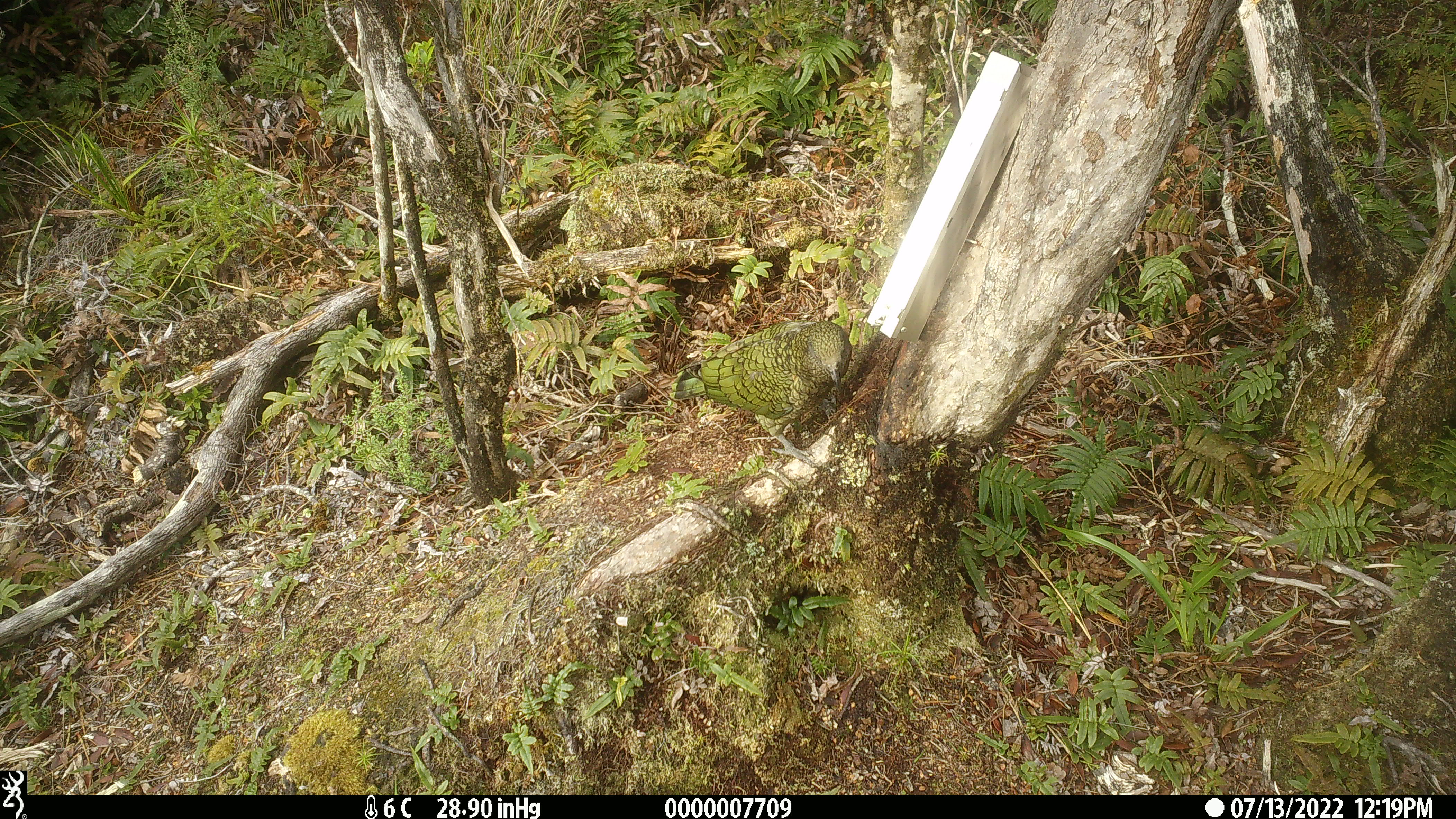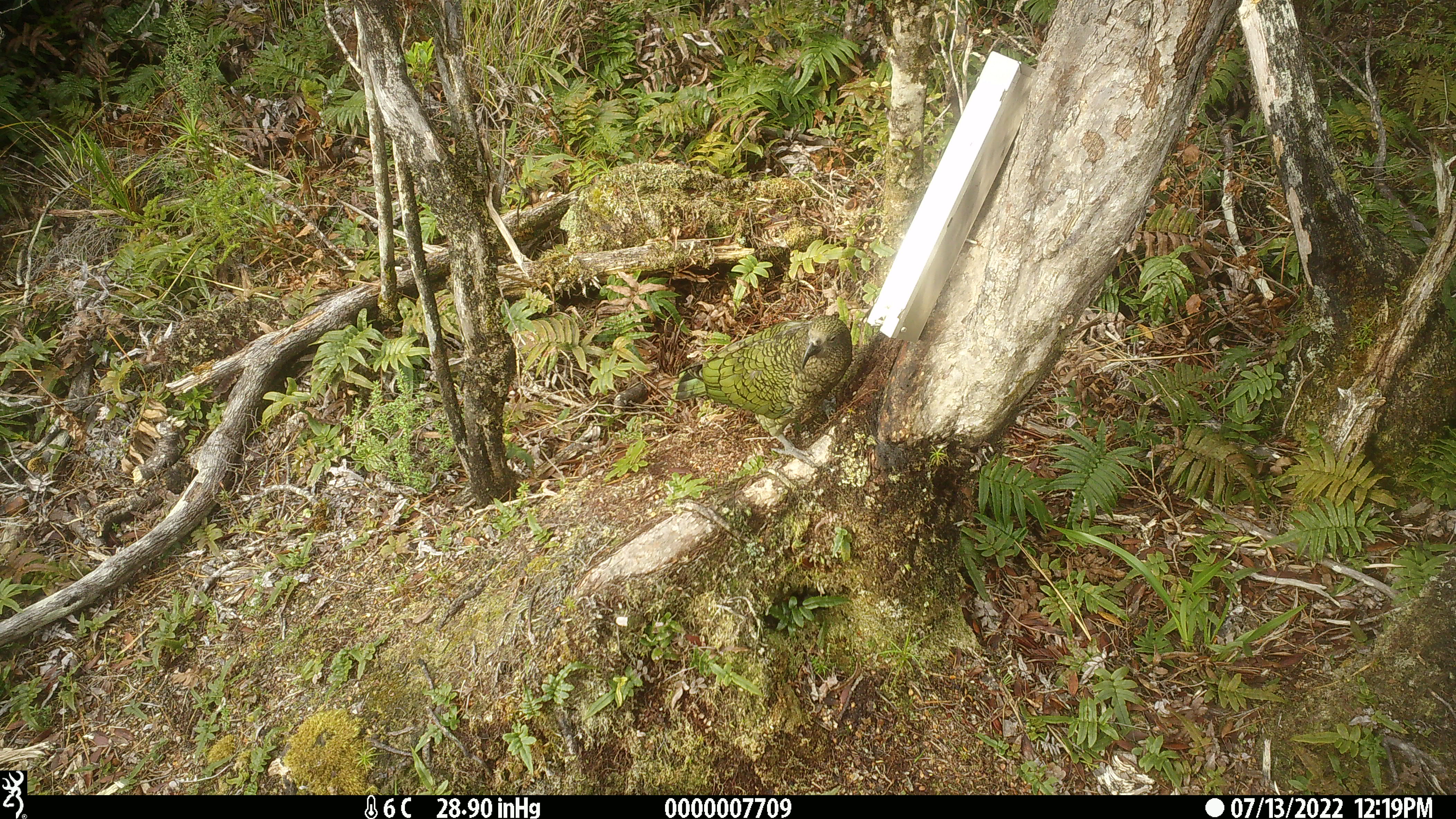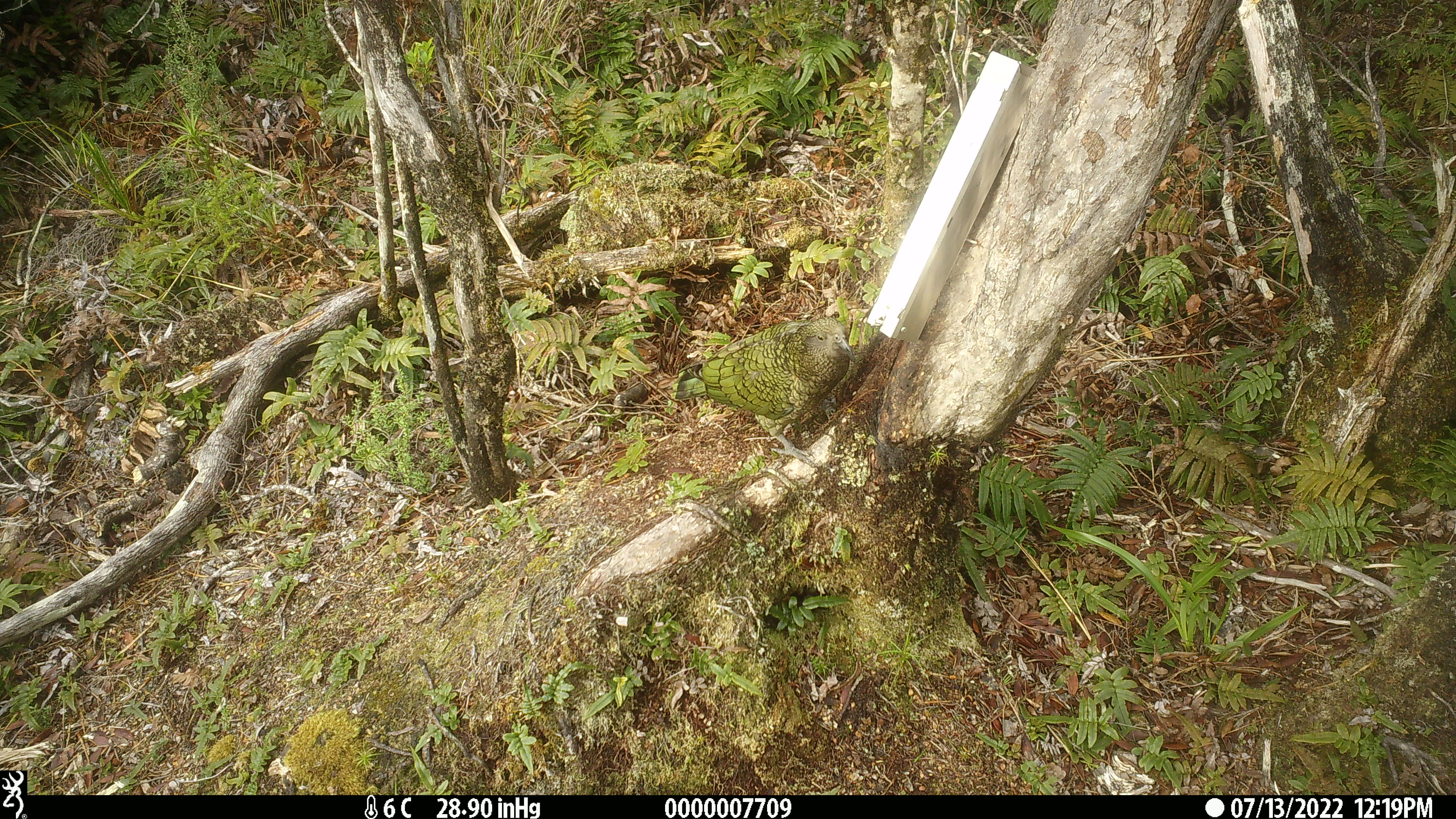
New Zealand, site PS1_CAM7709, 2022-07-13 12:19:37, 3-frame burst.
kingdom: Animalia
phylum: Chordata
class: Aves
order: Psittaciformes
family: Strigopidae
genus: Nestor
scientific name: Nestor notabilis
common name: kea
Kea (Nestor notabilis).